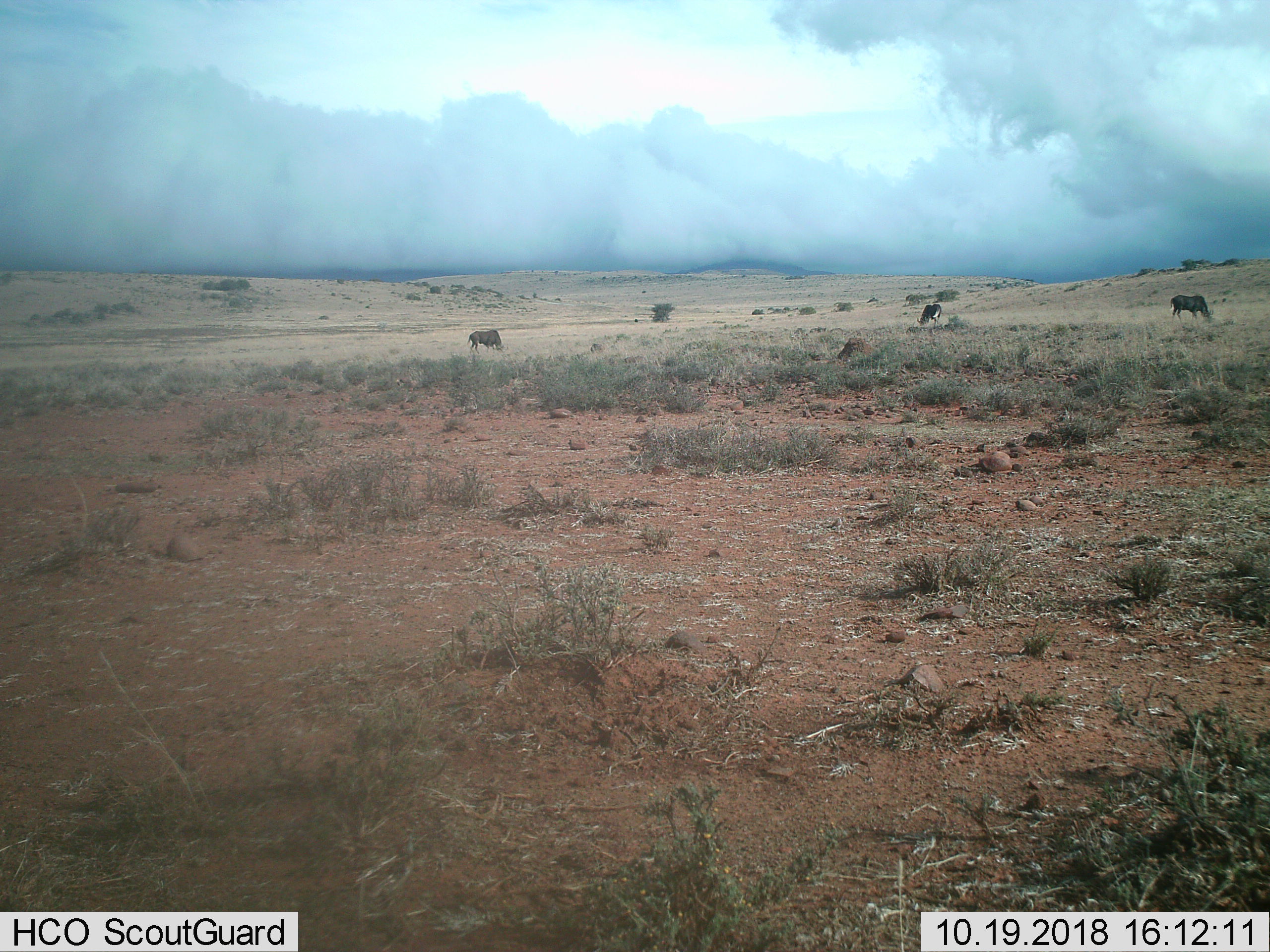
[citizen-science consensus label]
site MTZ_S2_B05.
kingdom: Animalia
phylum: Chordata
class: Mammalia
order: Artiodactyla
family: Bovidae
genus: Connochaetes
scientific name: Connochaetes gnou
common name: black wildebeest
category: wildebeestblack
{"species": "wildebeestblack (black wildebeest) (Connochaetes gnou)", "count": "3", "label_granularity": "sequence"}